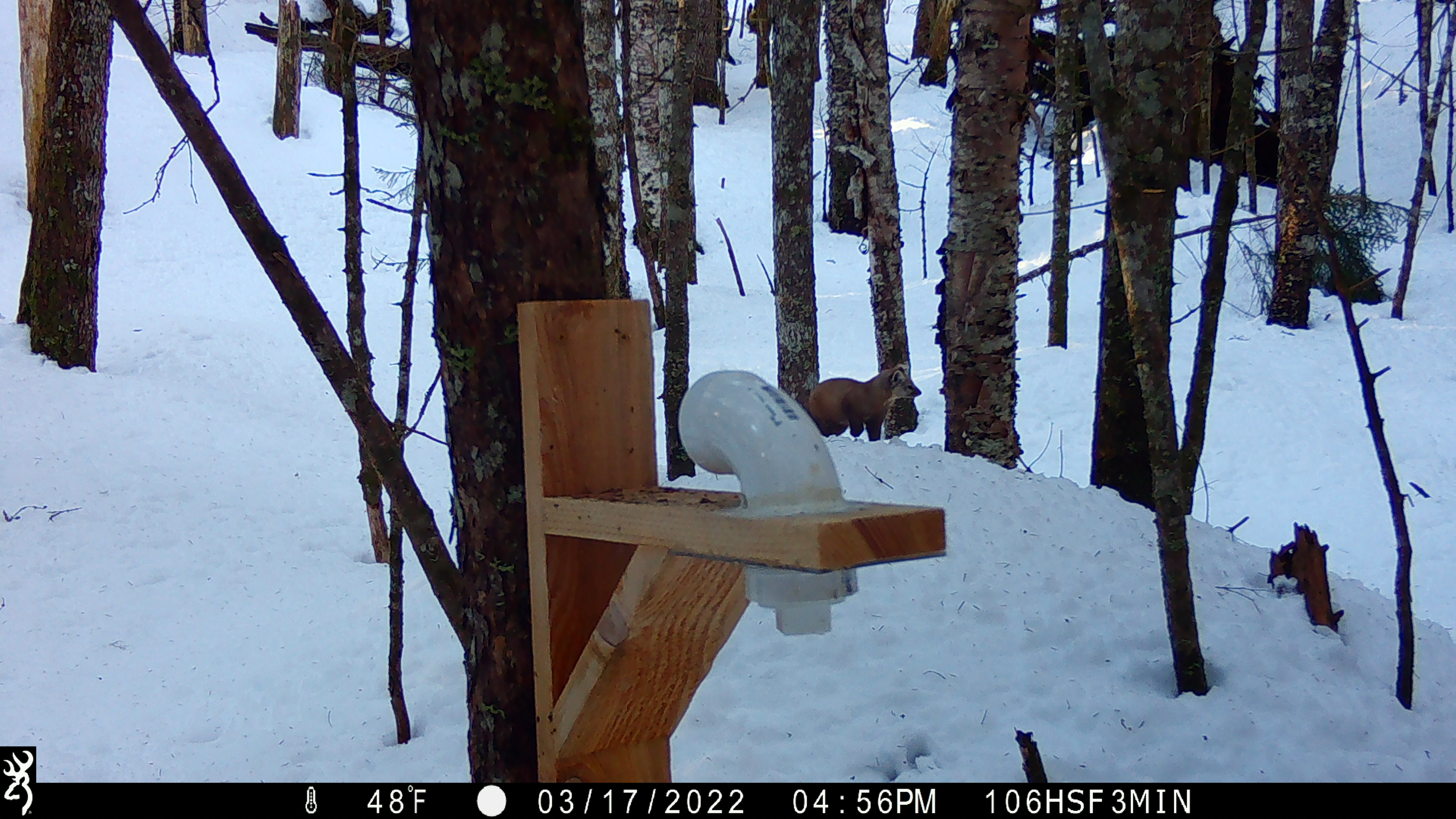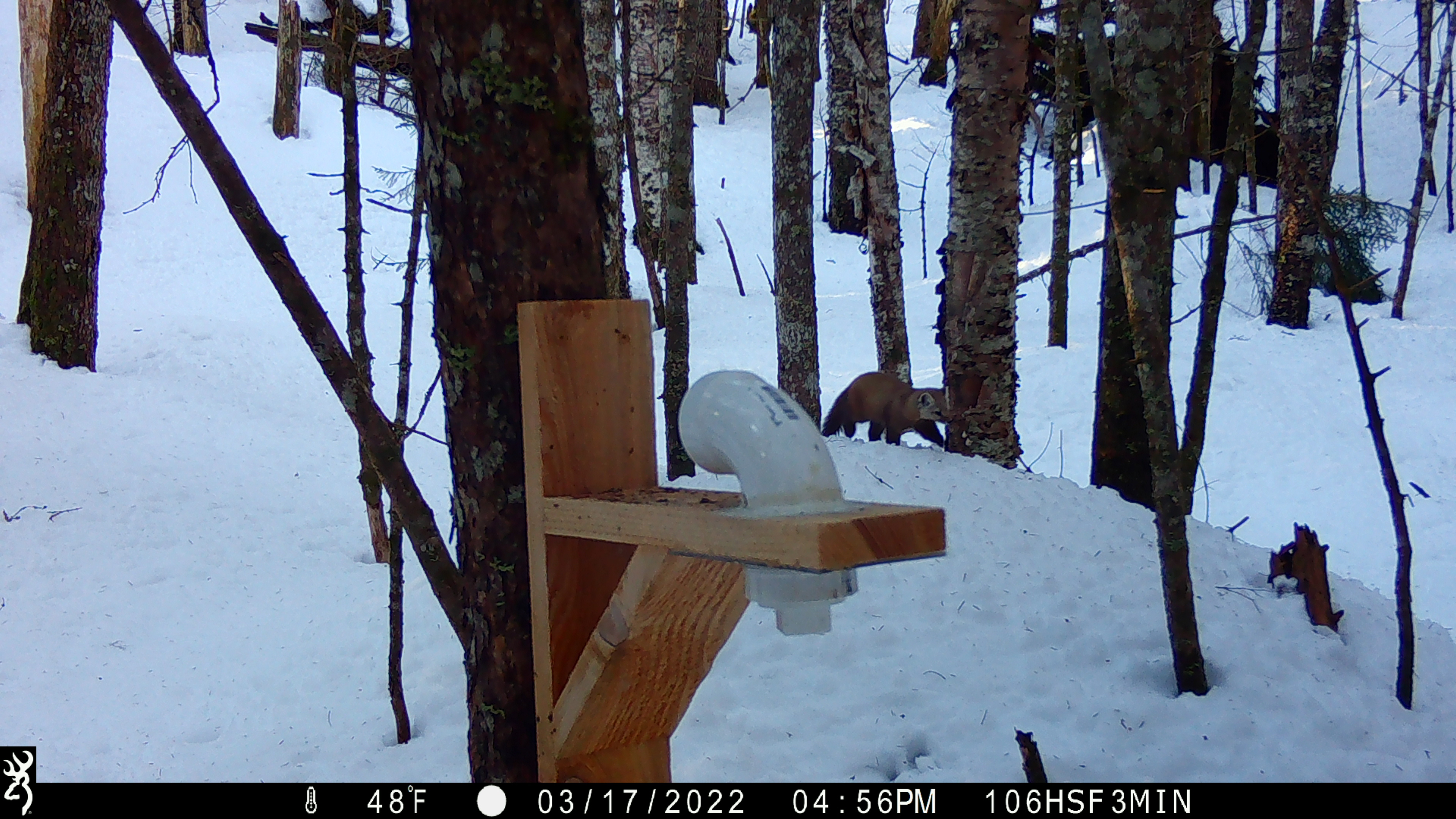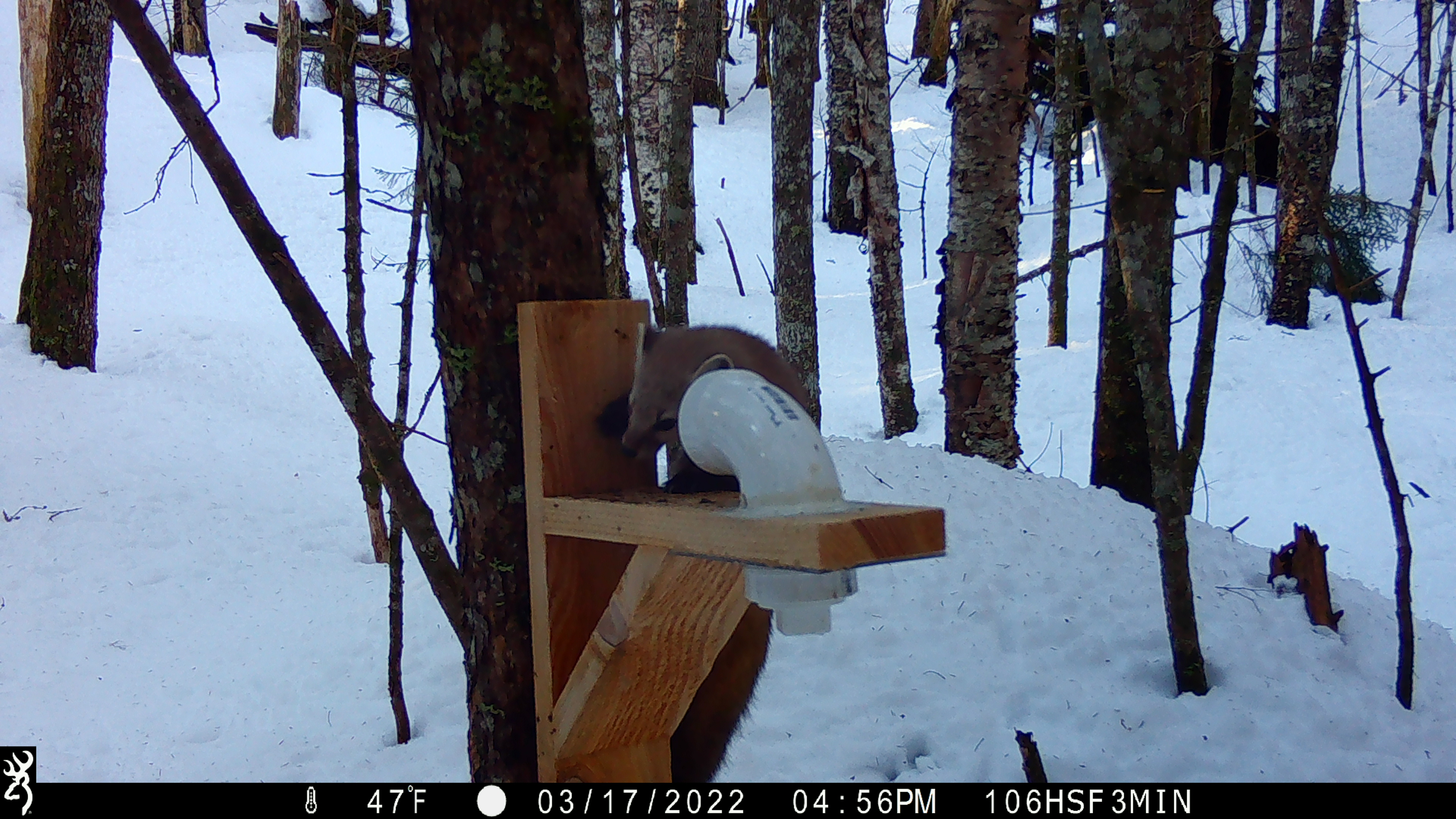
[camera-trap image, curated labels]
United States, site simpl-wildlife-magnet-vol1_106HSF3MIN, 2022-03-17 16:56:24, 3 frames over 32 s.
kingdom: Animalia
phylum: Chordata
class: Mammalia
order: Carnivora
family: Mustelidae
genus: Martes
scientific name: Martes americana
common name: american marten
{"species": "american marten (Martes americana)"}